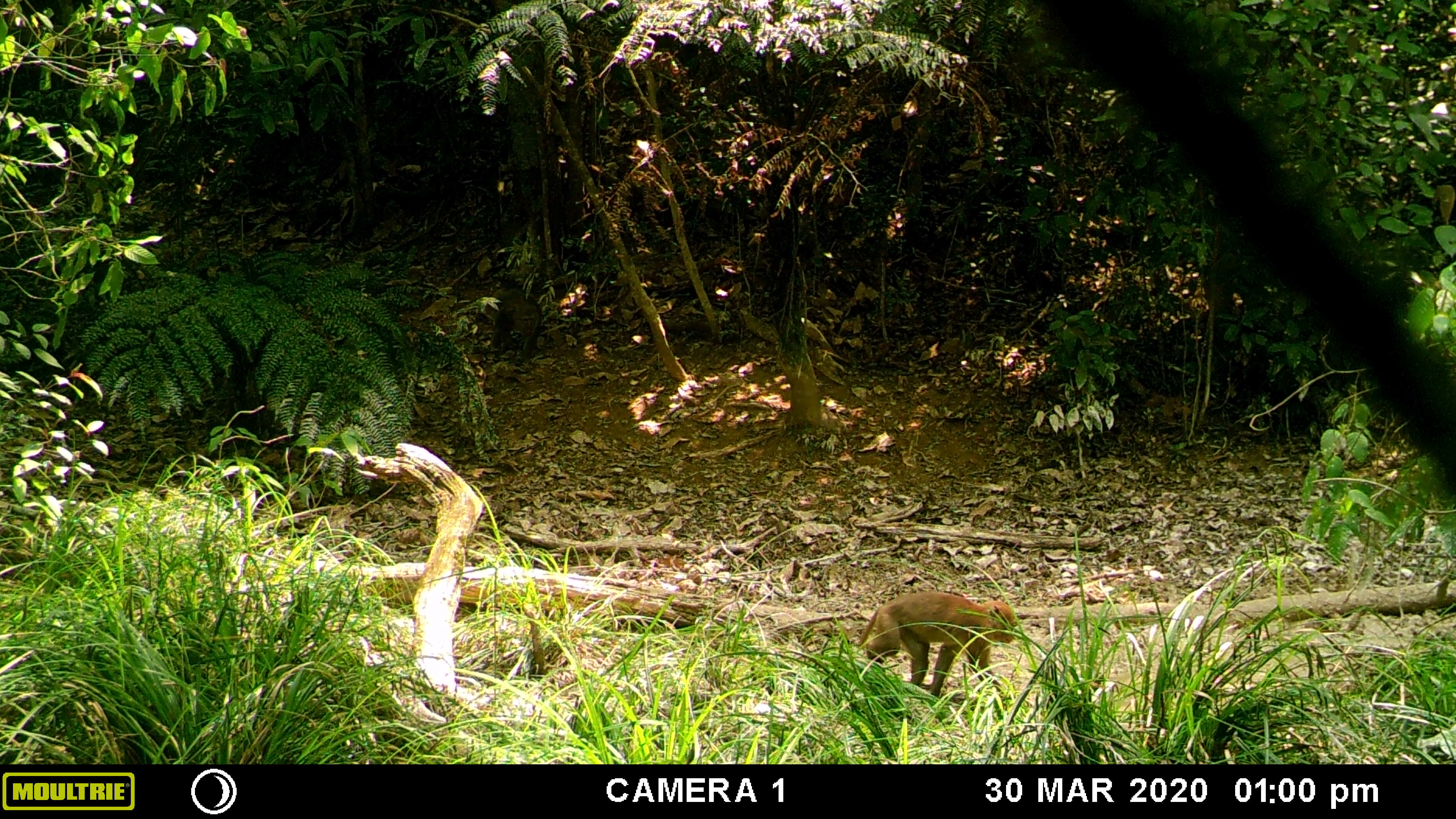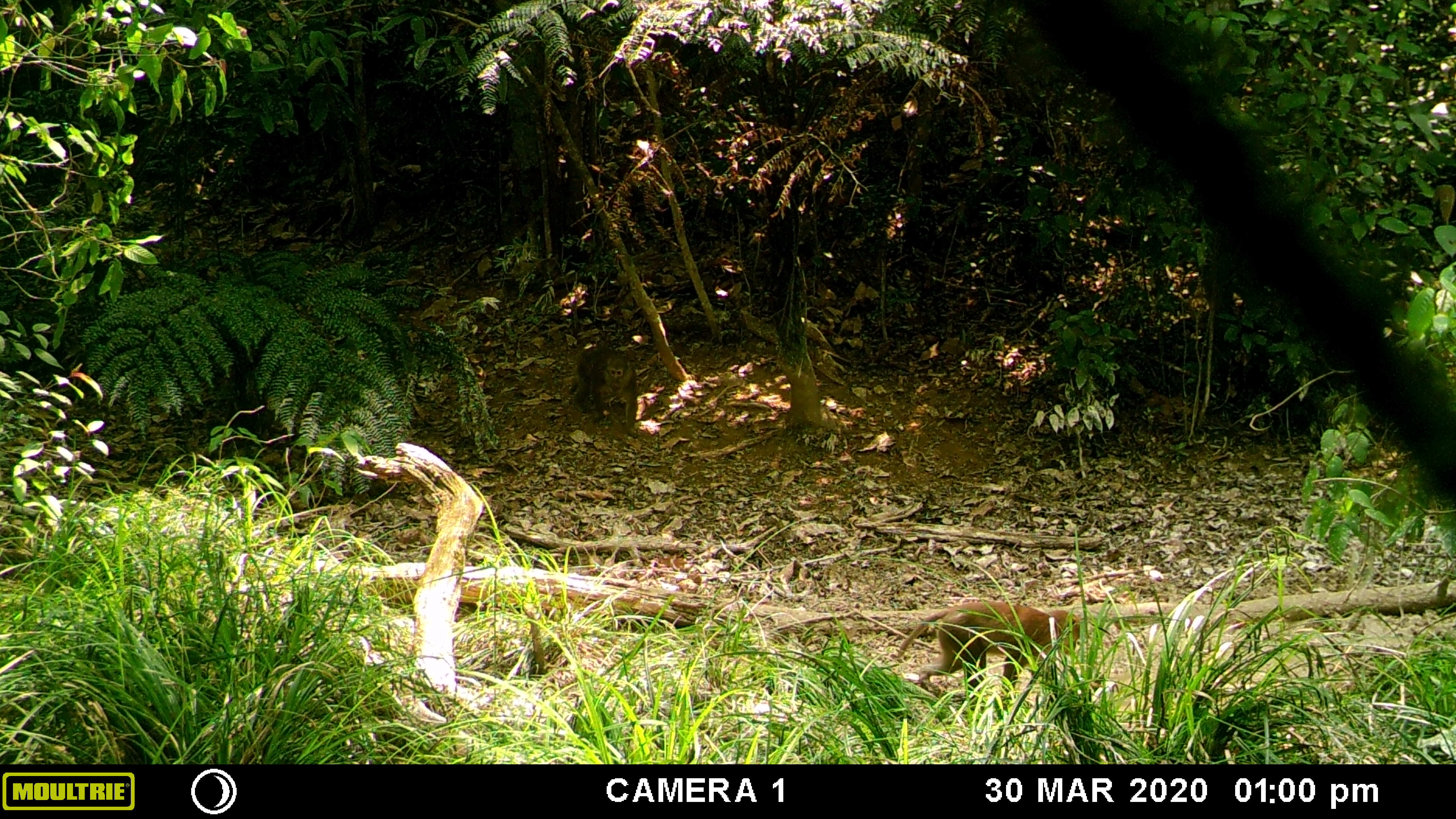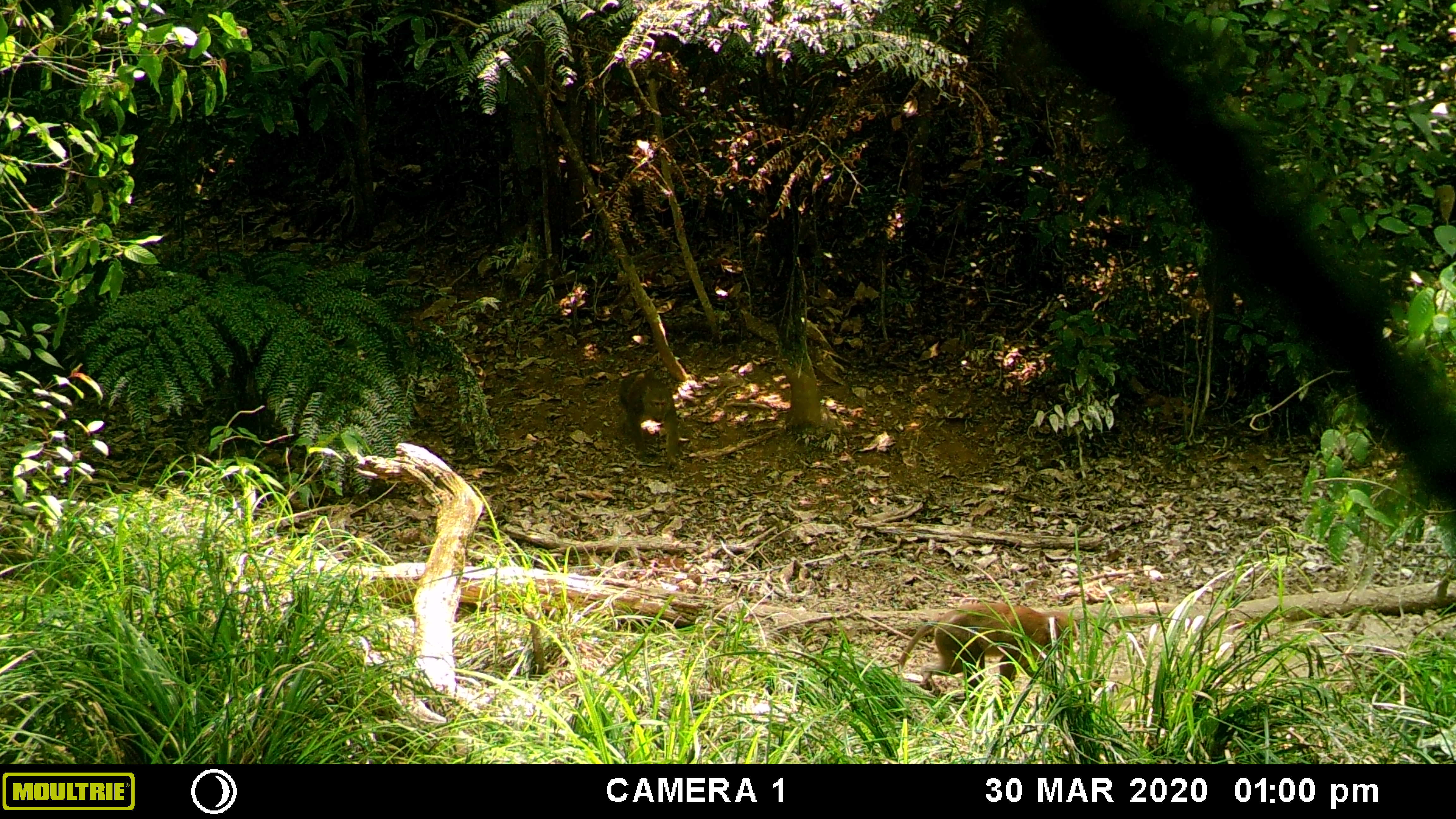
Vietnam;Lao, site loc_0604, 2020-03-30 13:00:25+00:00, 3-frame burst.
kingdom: Animalia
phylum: Chordata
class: Mammalia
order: Primates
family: Cercopithecidae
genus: Macaca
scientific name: Macaca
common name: macaques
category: assam or rhesus macaque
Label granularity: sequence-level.